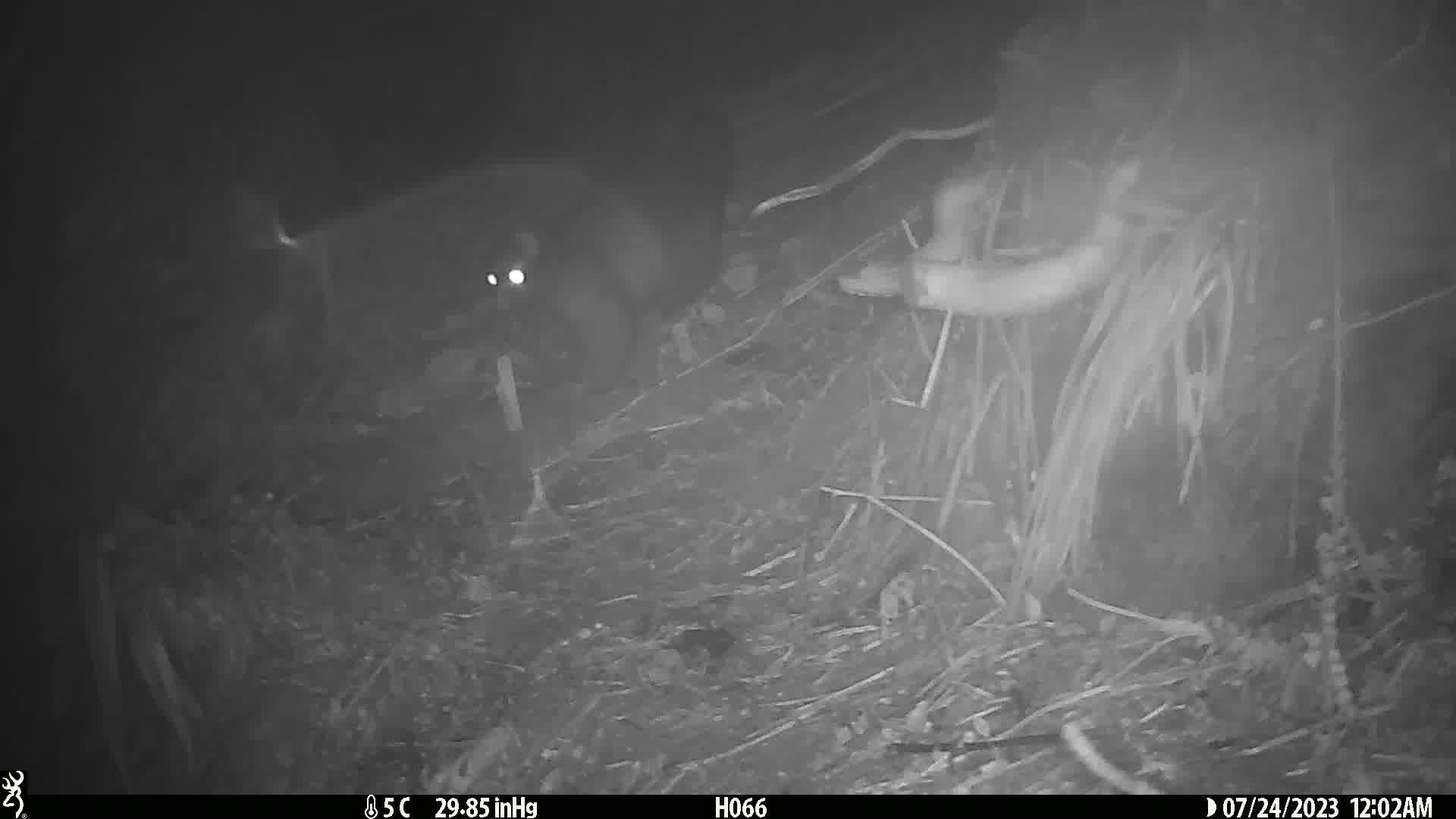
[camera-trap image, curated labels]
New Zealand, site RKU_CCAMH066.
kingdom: Animalia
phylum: Chordata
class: Mammalia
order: Diprotodontia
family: Phalangeridae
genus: Trichosurus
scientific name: Trichosurus vulpecula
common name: common brushtail possum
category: possum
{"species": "possum (common brushtail possum) (Trichosurus vulpecula)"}